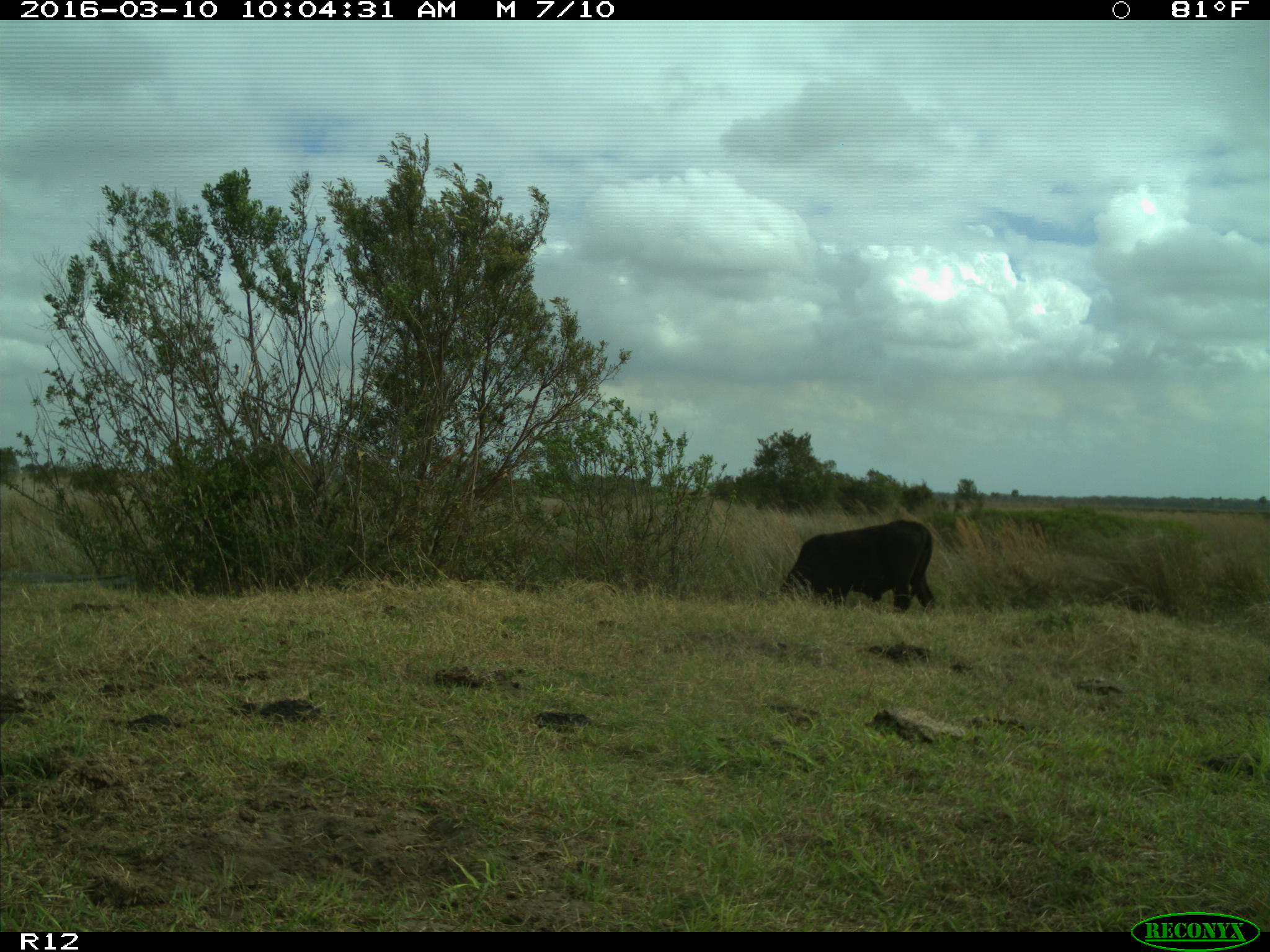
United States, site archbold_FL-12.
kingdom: Animalia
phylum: Chordata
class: Mammalia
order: Artiodactyla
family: Bovidae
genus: Bos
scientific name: Bos taurus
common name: domestic cow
Bos taurus (domestic cow).